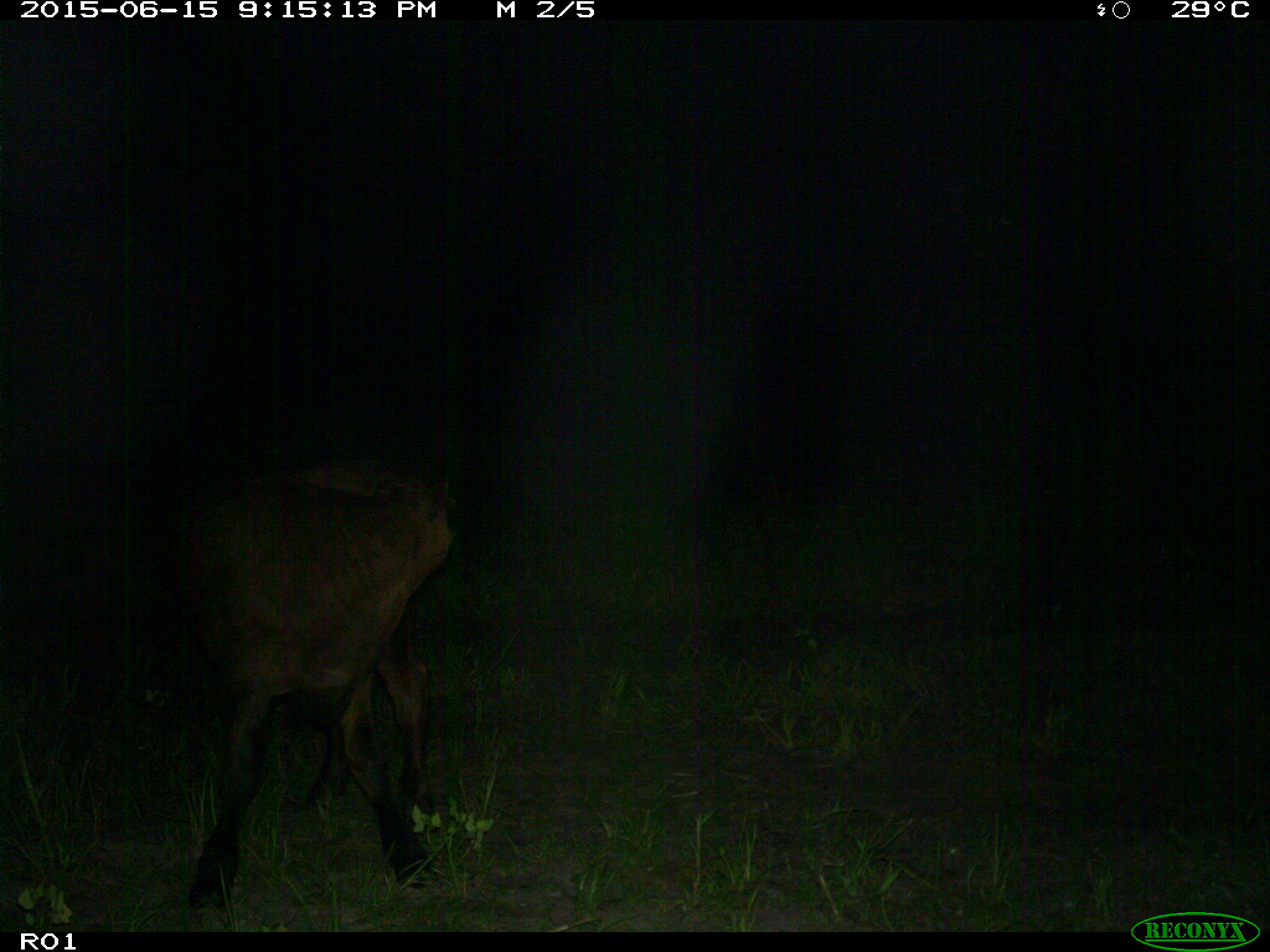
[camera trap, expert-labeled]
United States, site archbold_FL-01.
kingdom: Animalia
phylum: Chordata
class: Mammalia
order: Artiodactyla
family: Bovidae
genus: Bos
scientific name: Bos taurus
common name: domestic cow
Bos taurus (domestic cow).